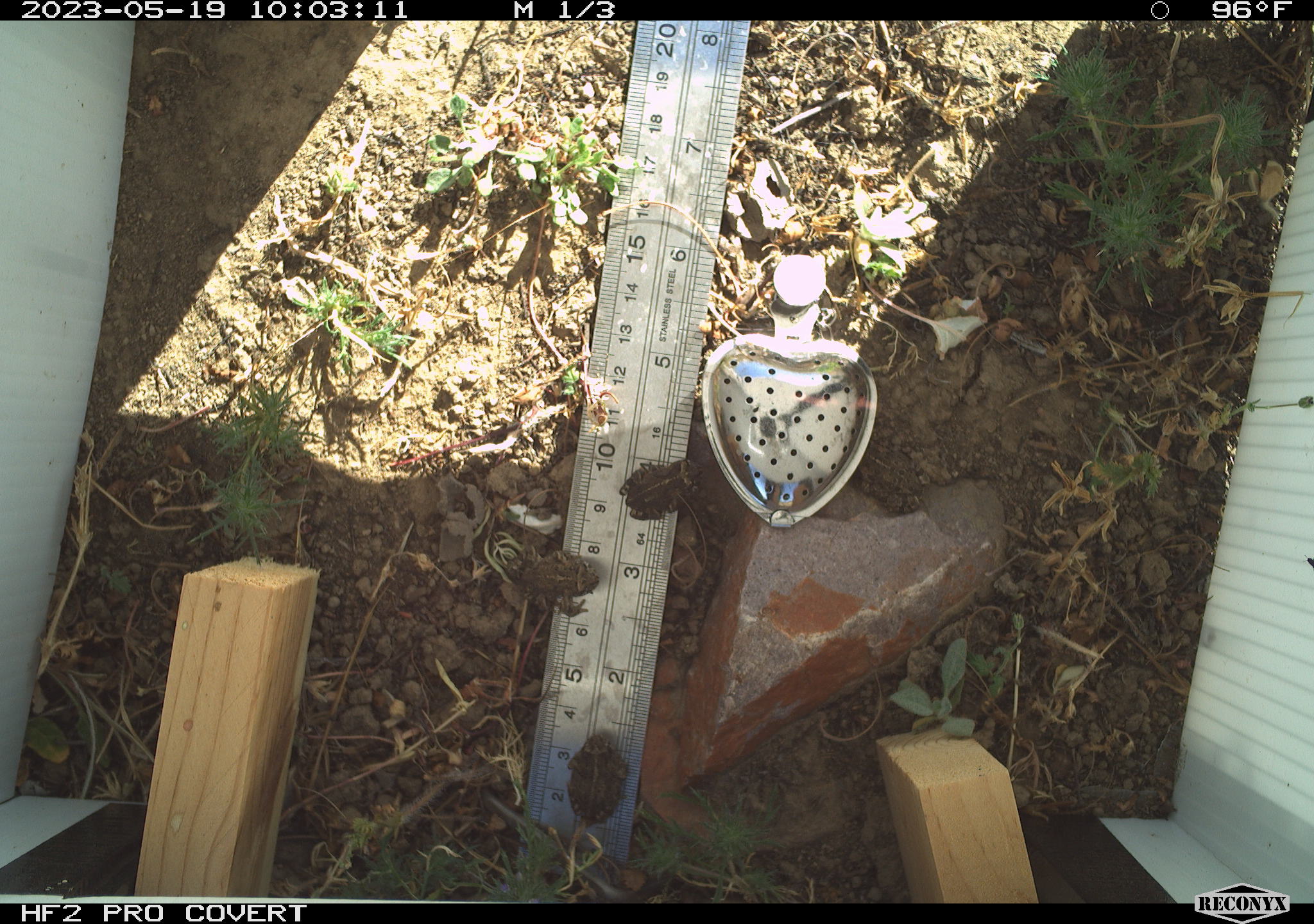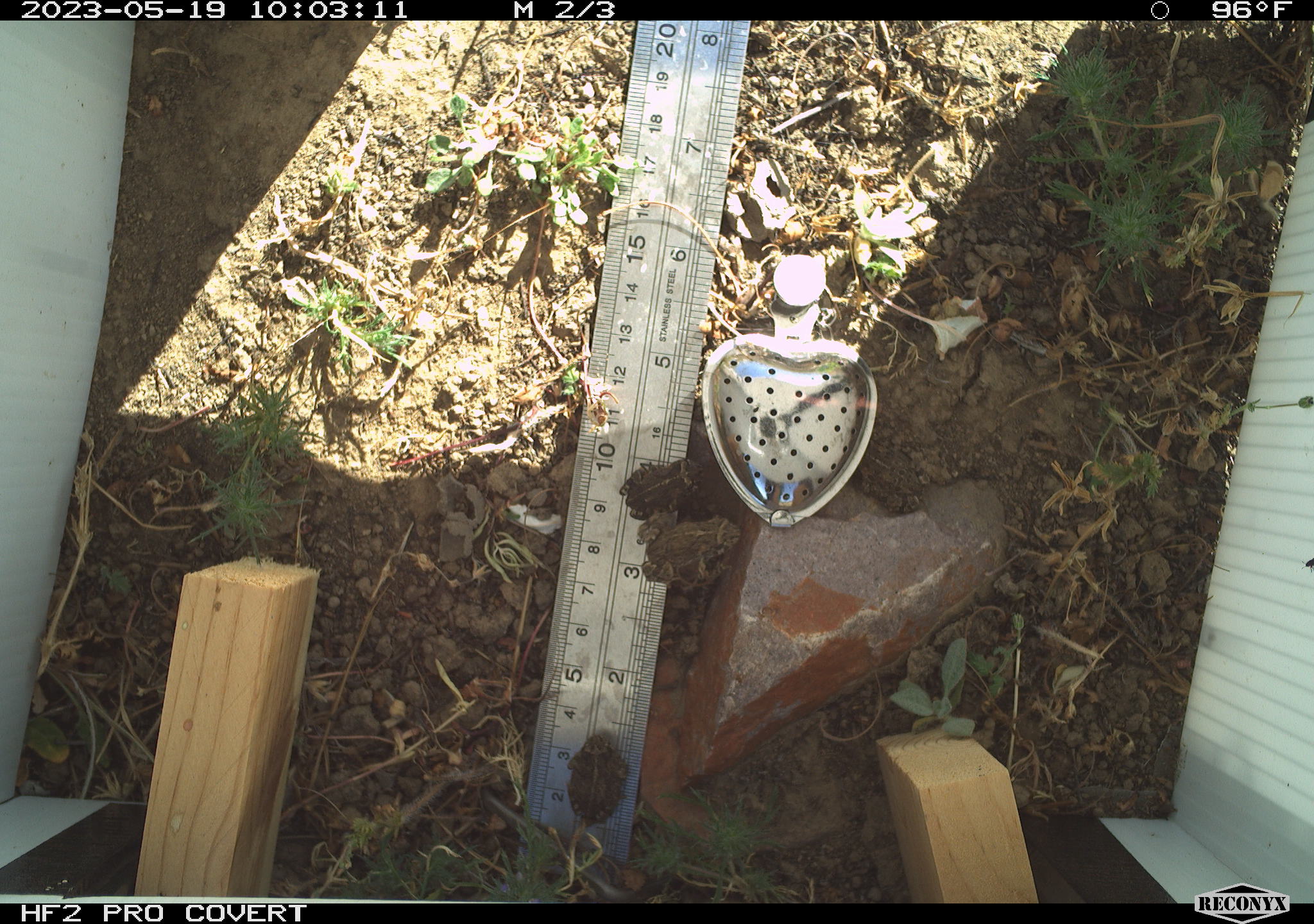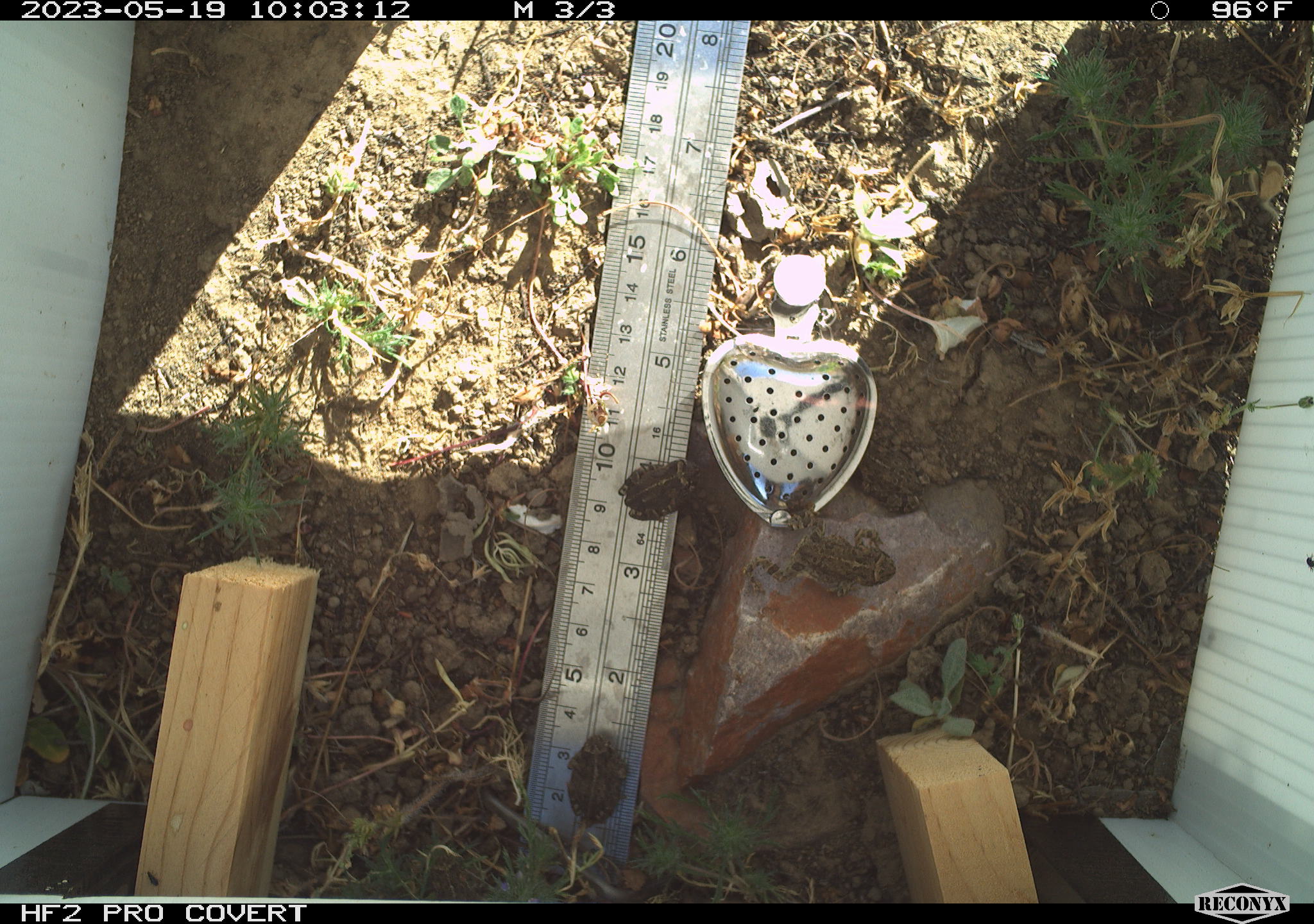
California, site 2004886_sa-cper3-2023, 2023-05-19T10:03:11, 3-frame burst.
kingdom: Animalia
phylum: Chordata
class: Amphibia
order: Anura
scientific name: Anura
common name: frogs